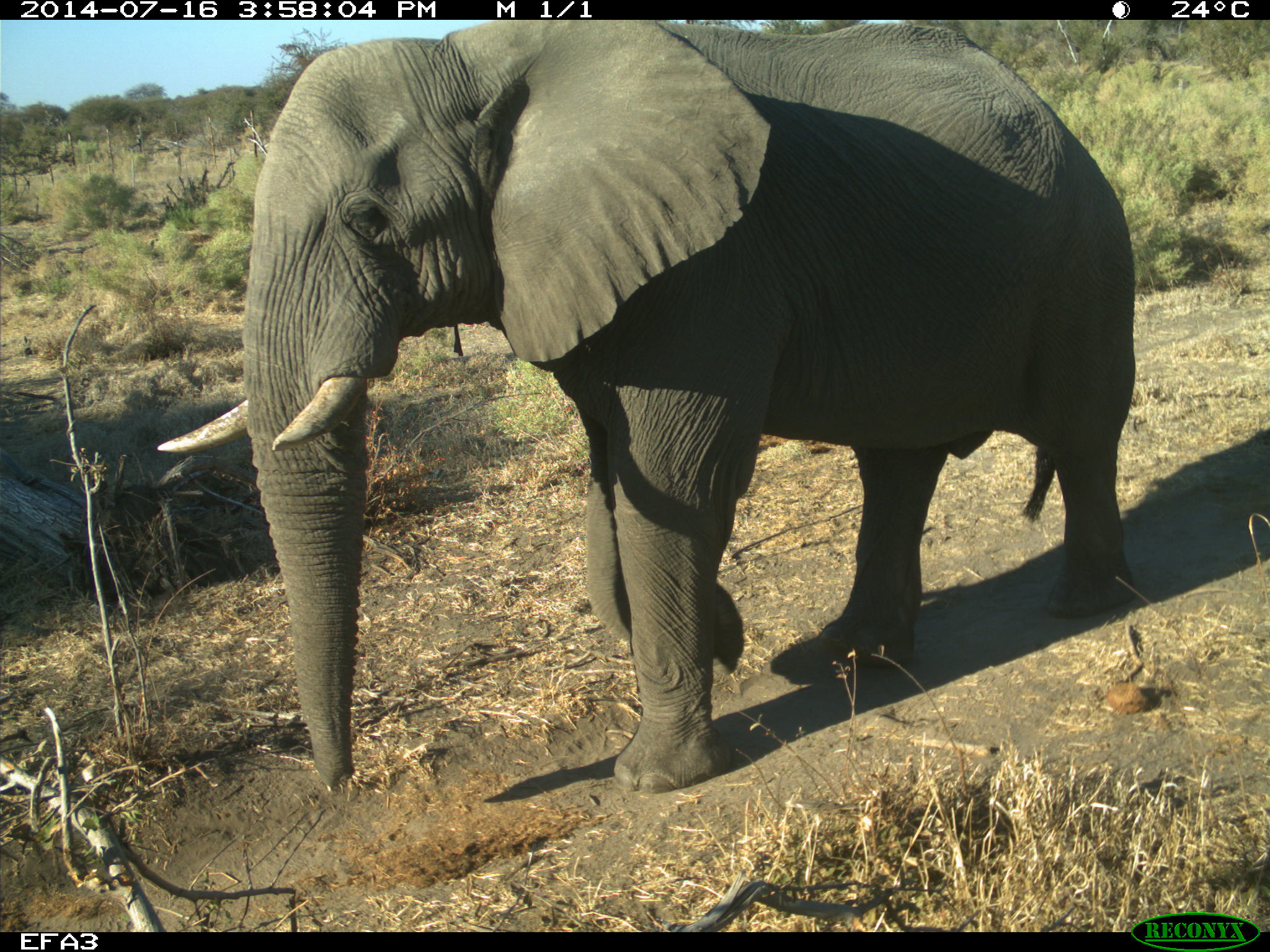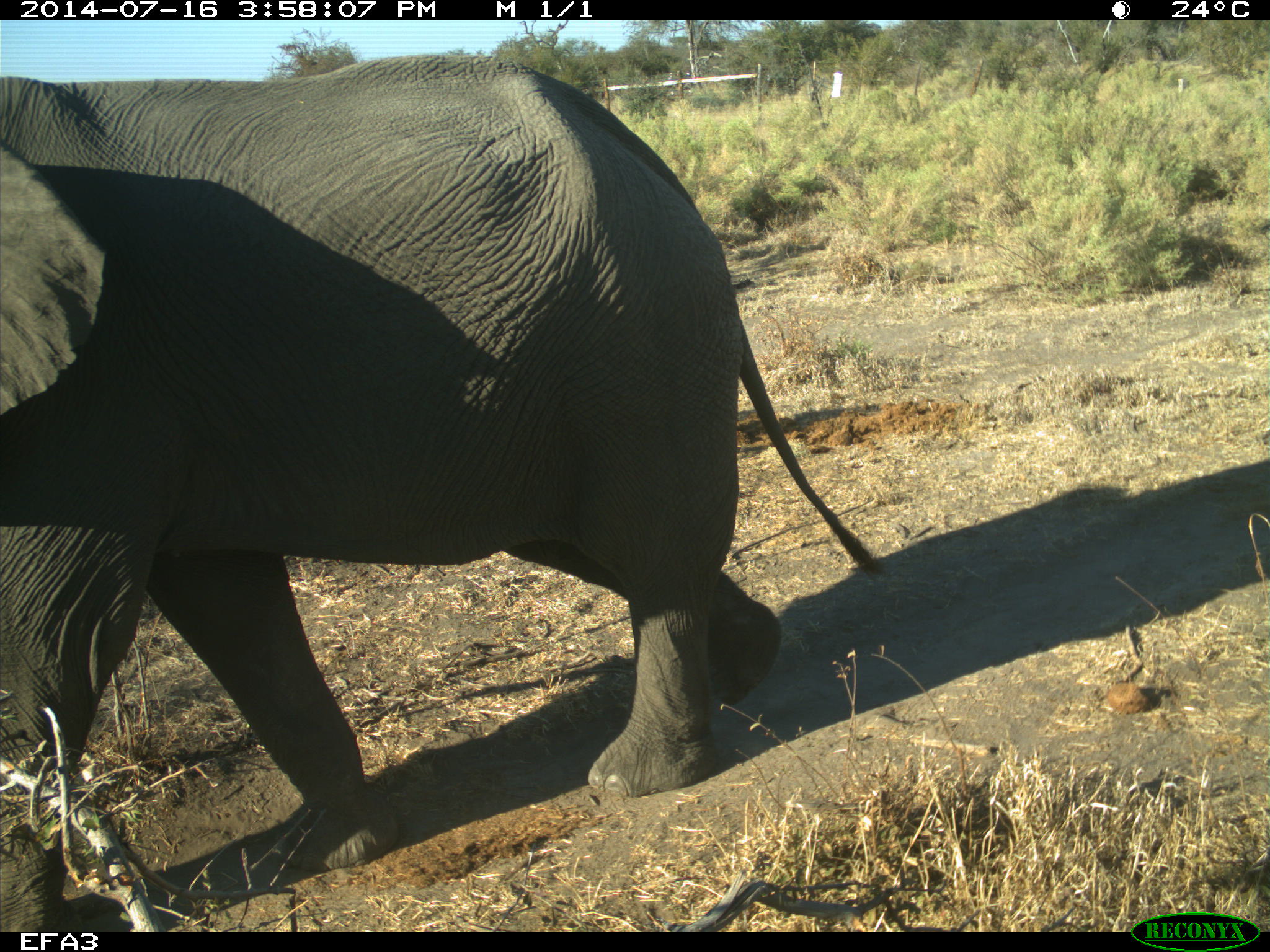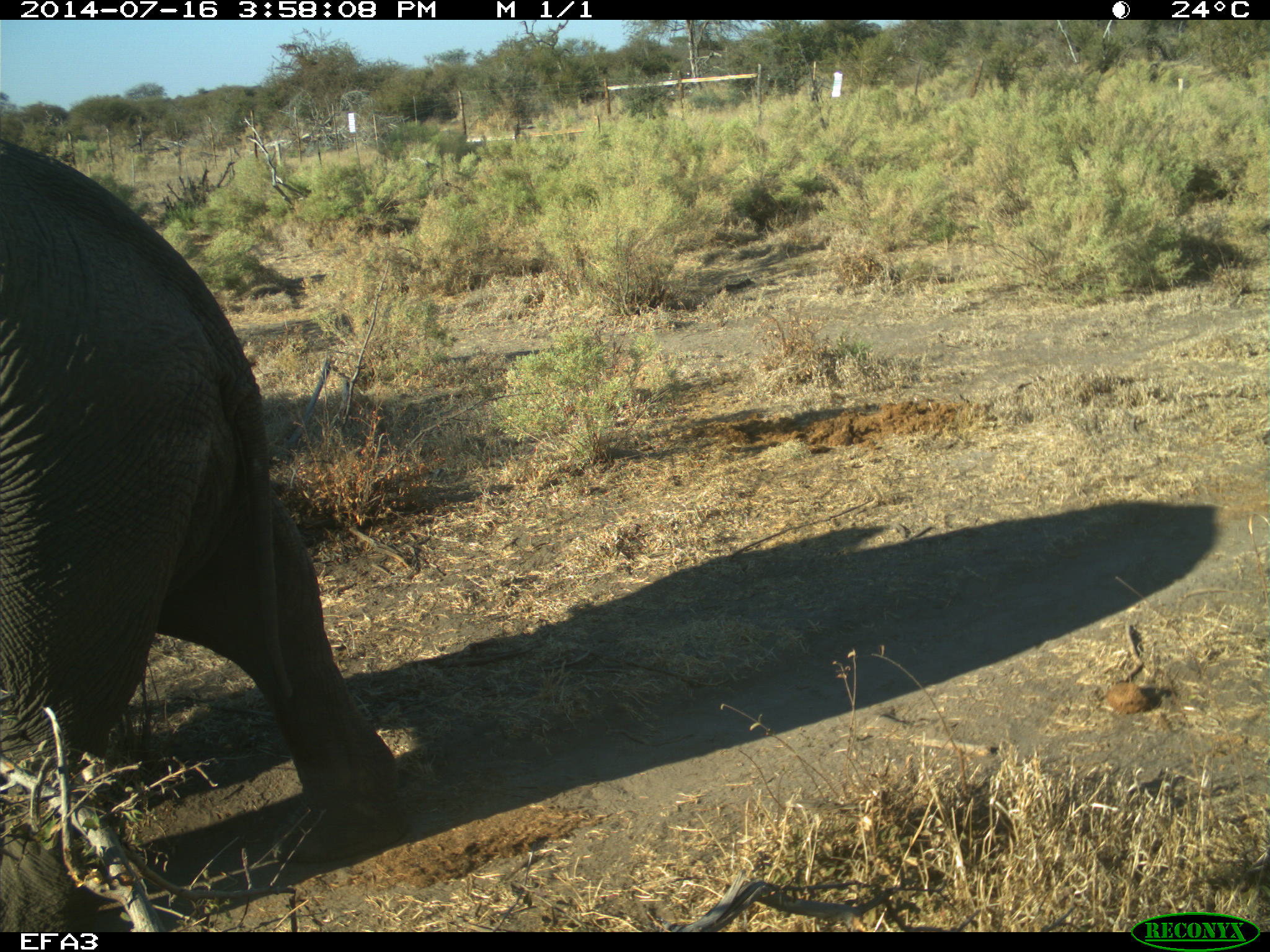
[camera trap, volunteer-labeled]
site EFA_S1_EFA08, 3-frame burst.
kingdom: Animalia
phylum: Chordata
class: Mammalia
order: Proboscidea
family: Elephantidae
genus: Loxodonta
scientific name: Loxodonta africana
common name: african bush elephant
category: elephant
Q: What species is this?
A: Elephant (african bush elephant) (Loxodonta africana).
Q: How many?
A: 1.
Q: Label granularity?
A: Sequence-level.